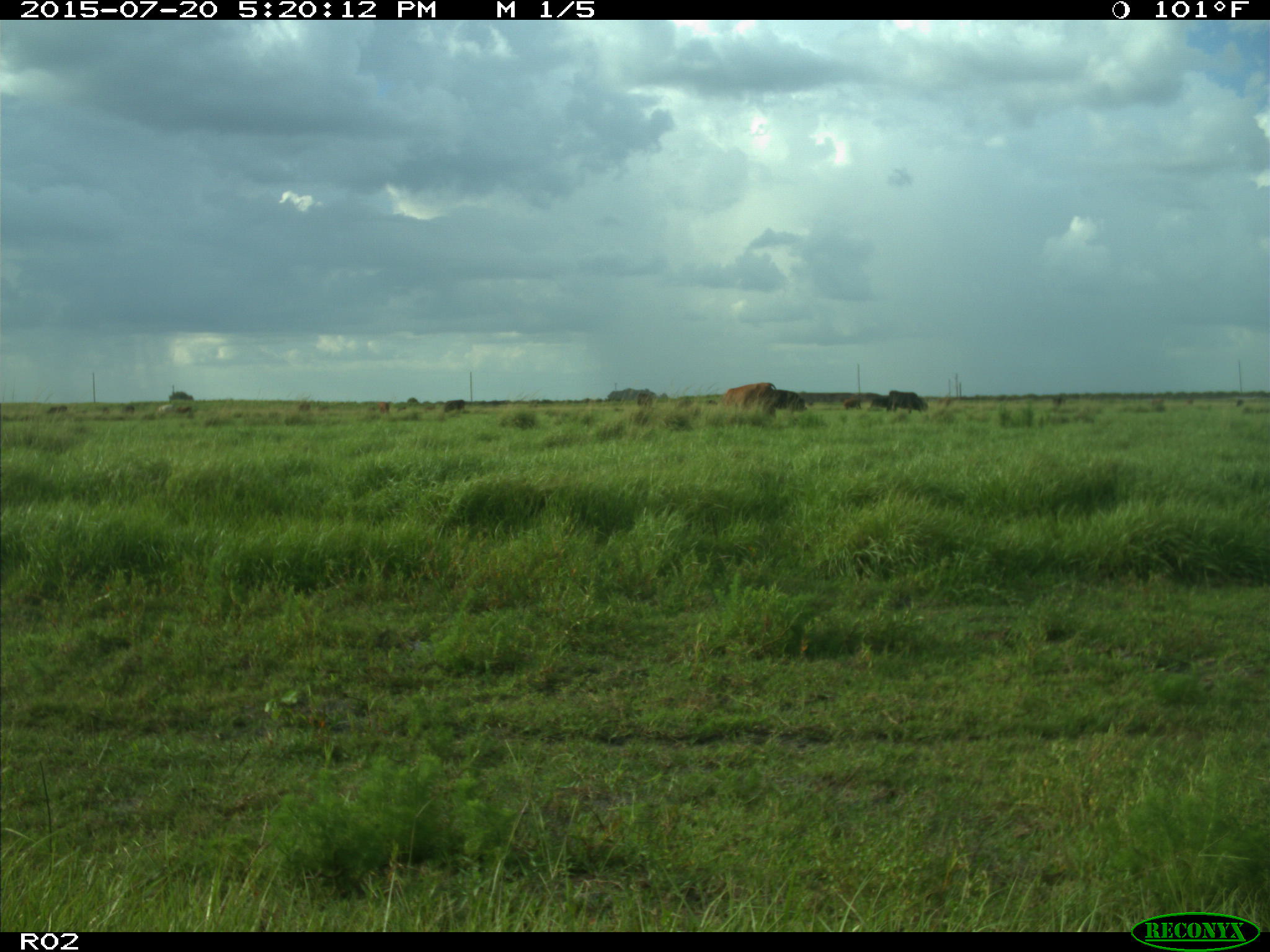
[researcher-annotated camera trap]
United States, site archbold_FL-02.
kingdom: Animalia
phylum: Chordata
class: Mammalia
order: Artiodactyla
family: Bovidae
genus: Bos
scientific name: Bos taurus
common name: domestic cow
Bos taurus (domestic cow).